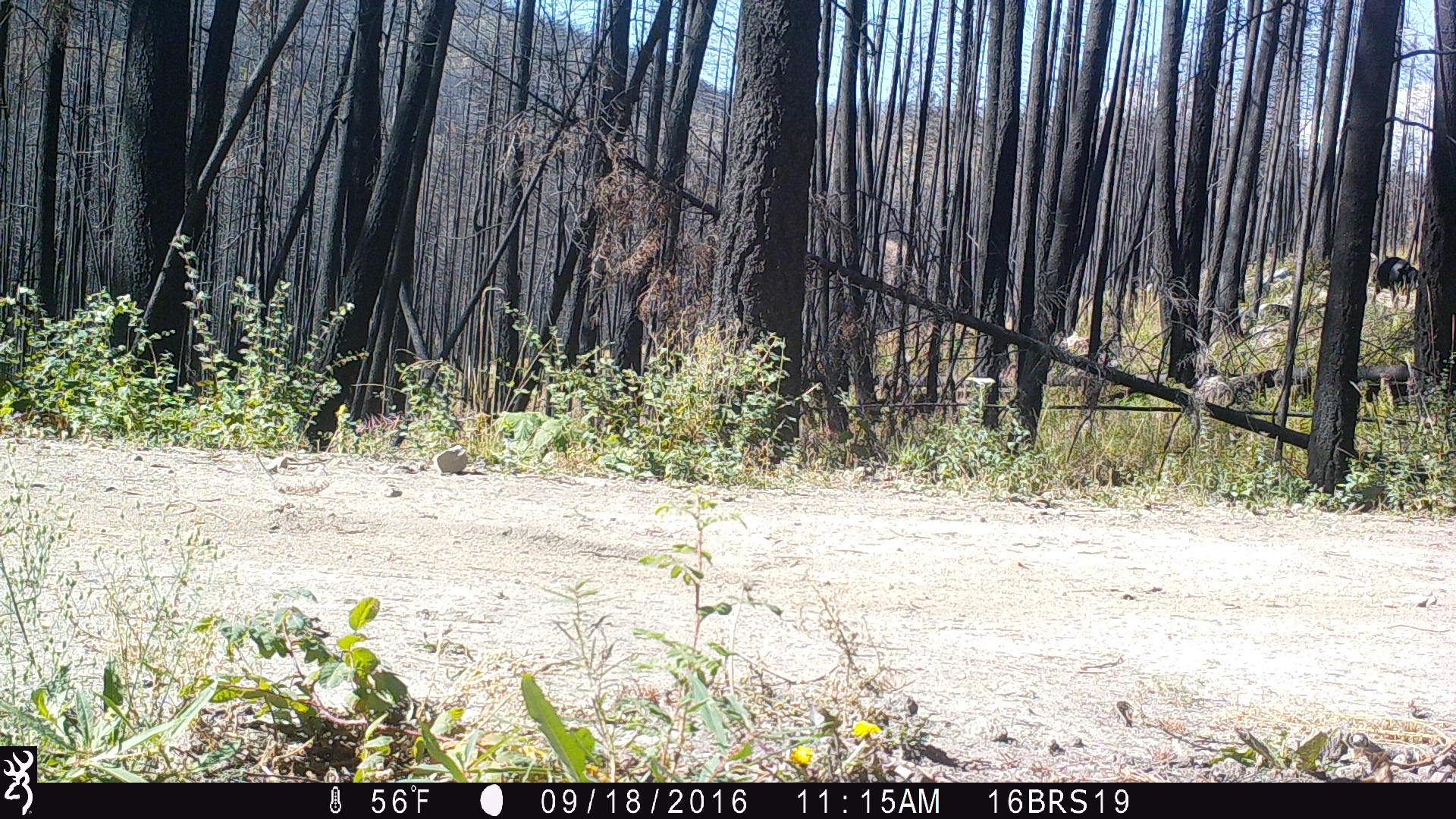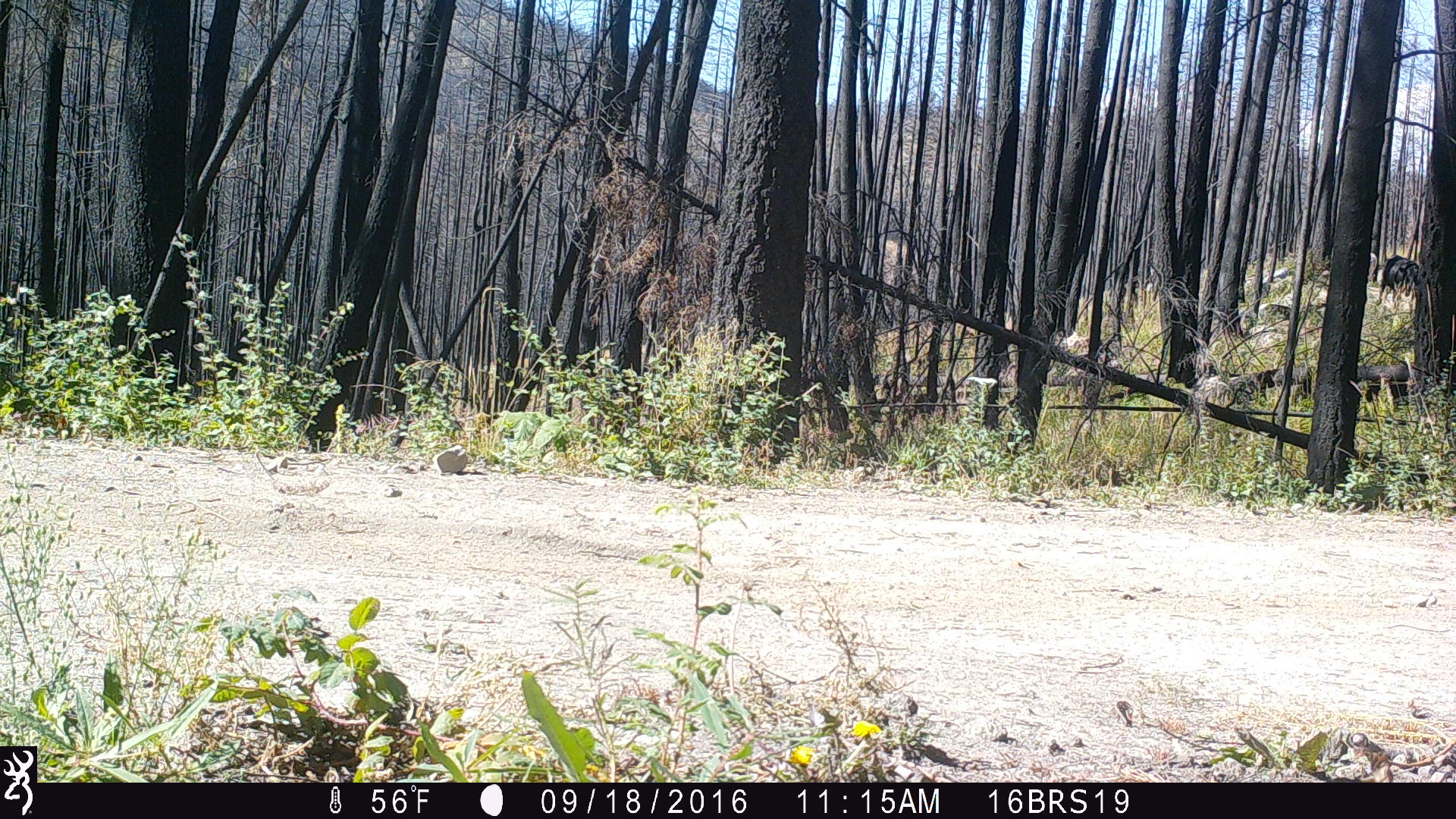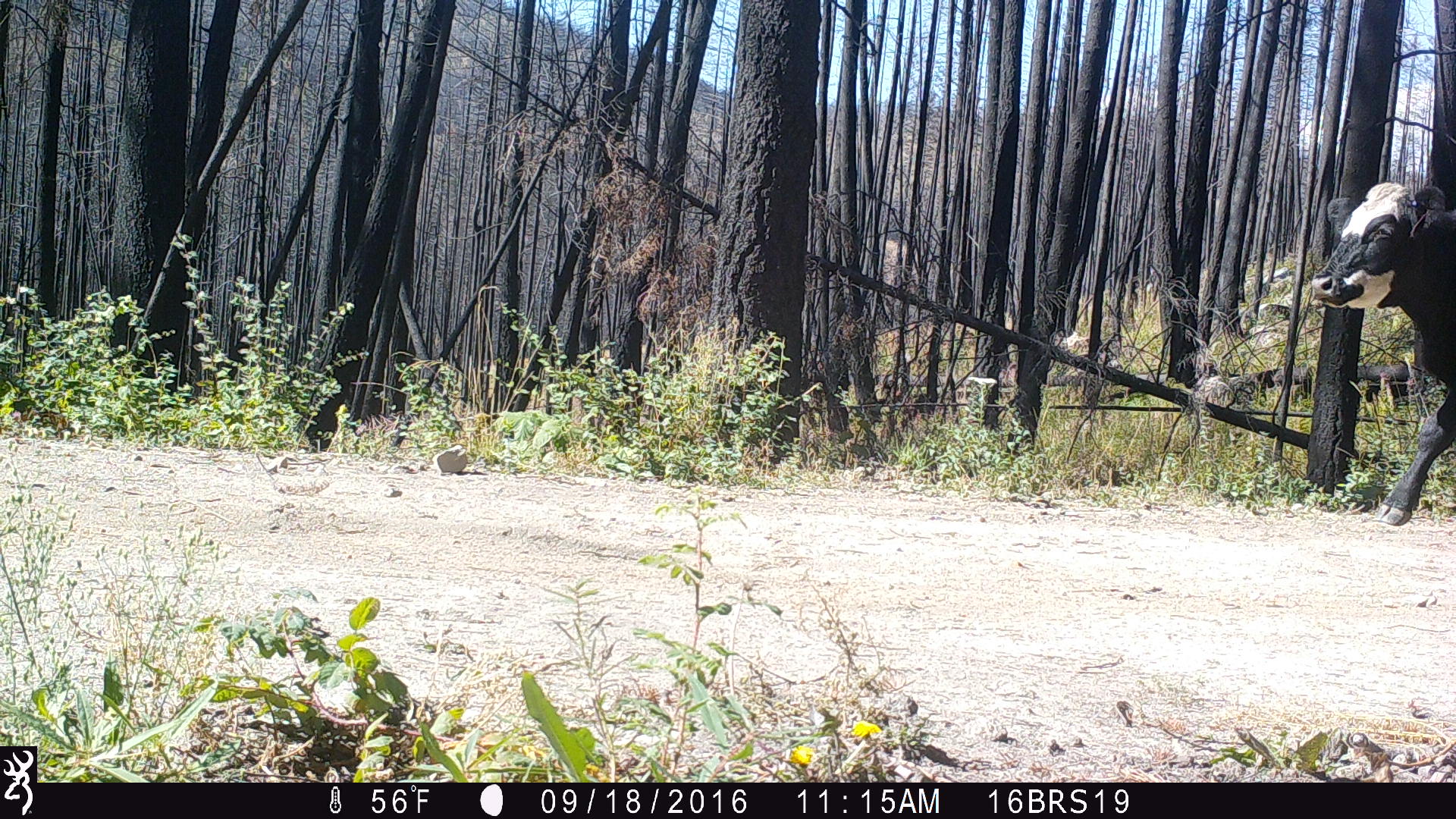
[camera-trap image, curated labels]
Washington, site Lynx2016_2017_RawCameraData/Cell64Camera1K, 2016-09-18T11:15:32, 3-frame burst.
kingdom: Animalia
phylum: Chordata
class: Mammalia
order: Artiodactyla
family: Bovidae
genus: Bos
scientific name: Bos taurus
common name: domestic cattle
Domestic cattle (Bos taurus). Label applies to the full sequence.